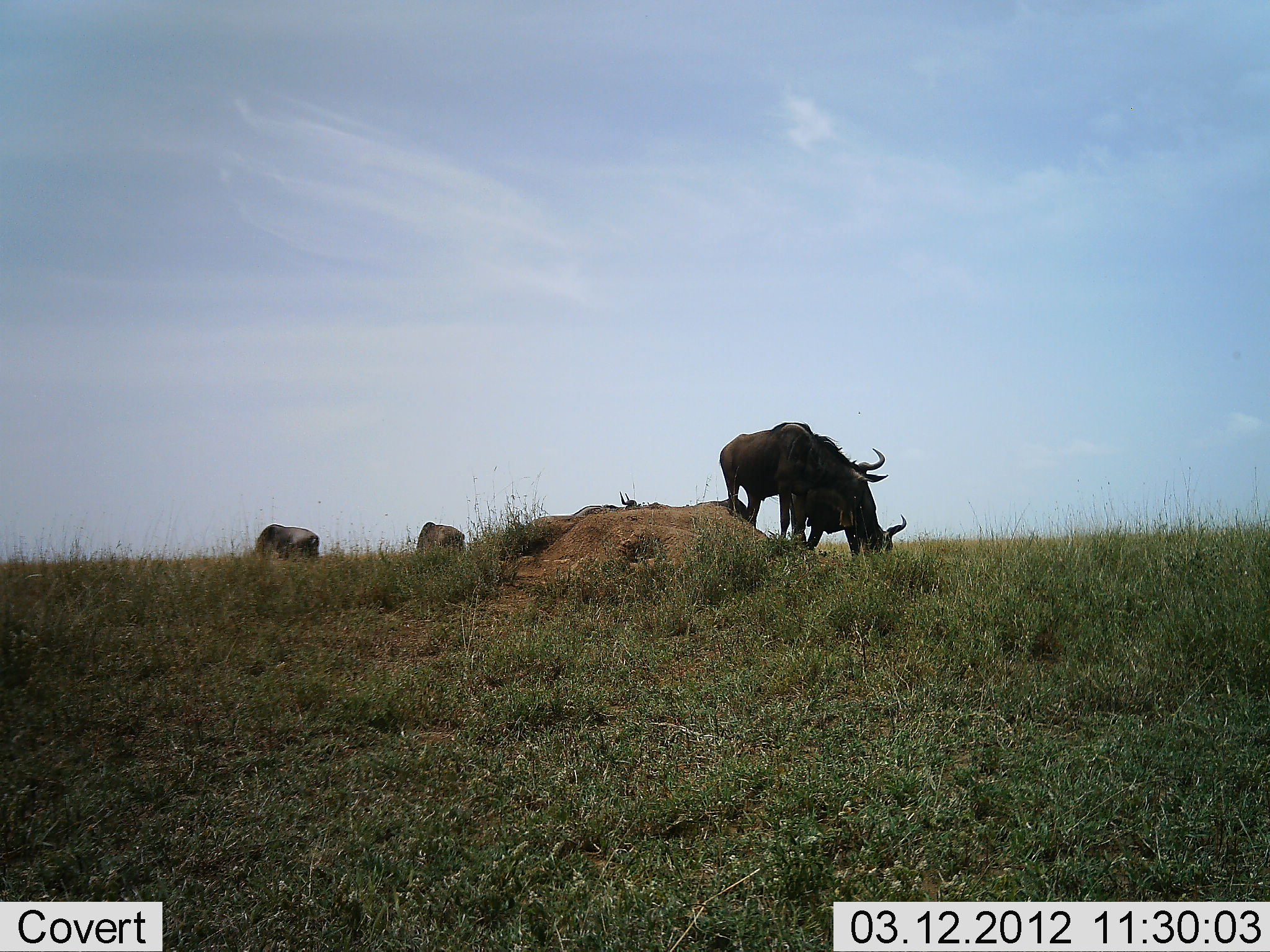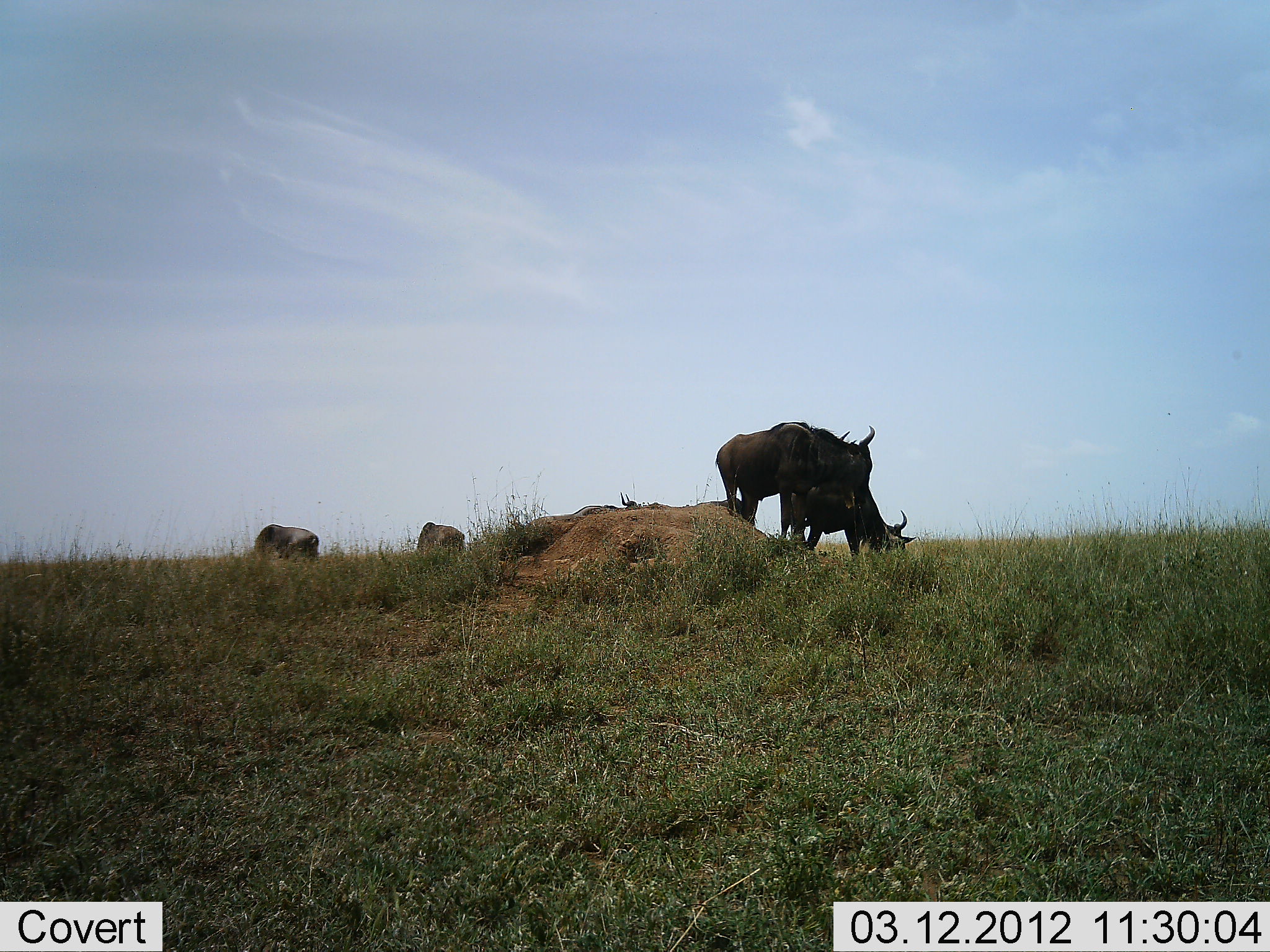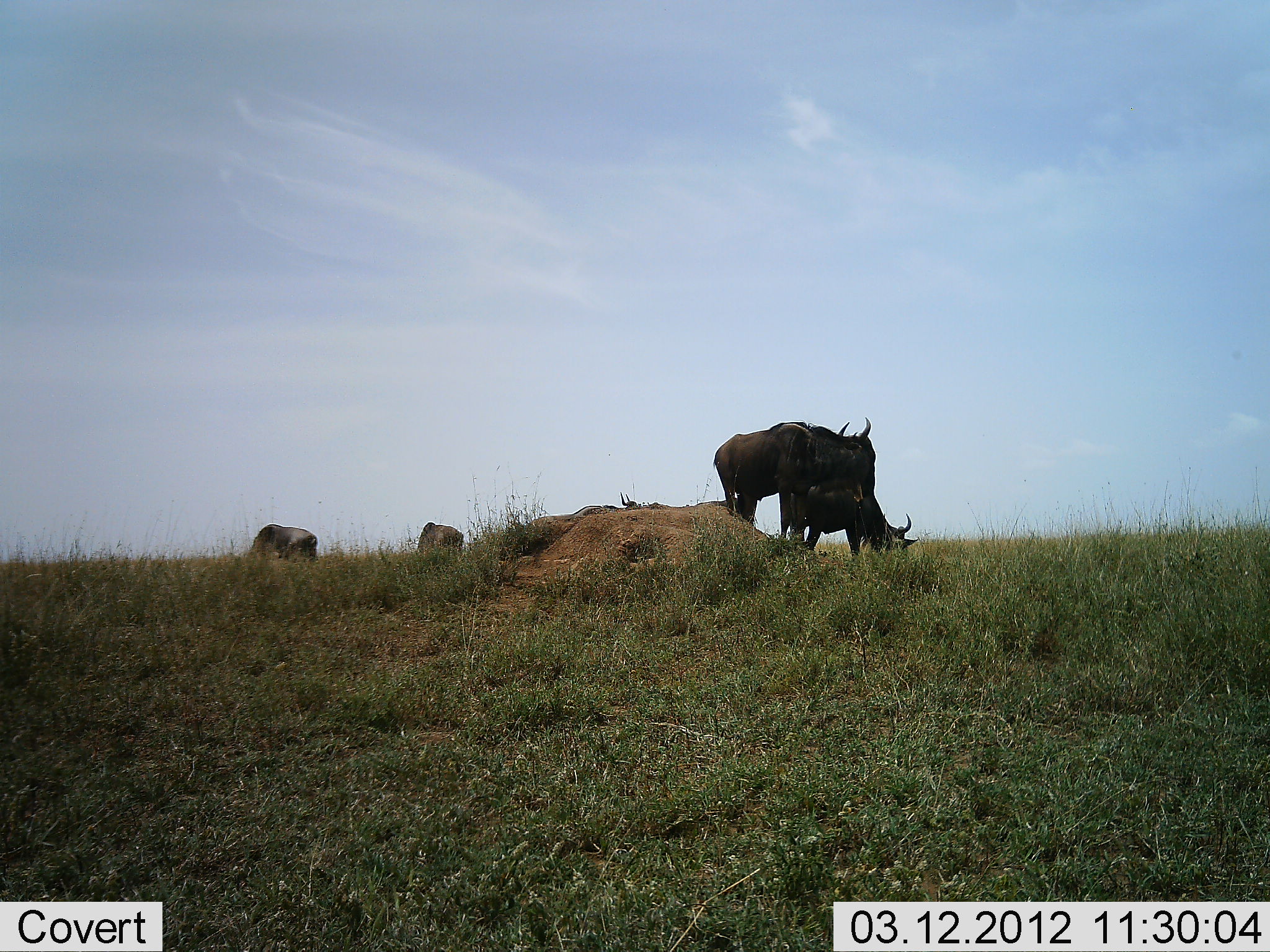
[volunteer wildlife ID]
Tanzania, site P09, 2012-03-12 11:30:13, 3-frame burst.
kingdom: Animalia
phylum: Chordata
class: Mammalia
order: Artiodactyla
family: Bovidae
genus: Connochaetes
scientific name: Connochaetes taurinus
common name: blue wildebeest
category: wildebeest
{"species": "wildebeest (blue wildebeest) (Connochaetes taurinus)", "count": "5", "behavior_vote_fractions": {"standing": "55%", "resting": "5%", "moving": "5%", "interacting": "0%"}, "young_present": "0%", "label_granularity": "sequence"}